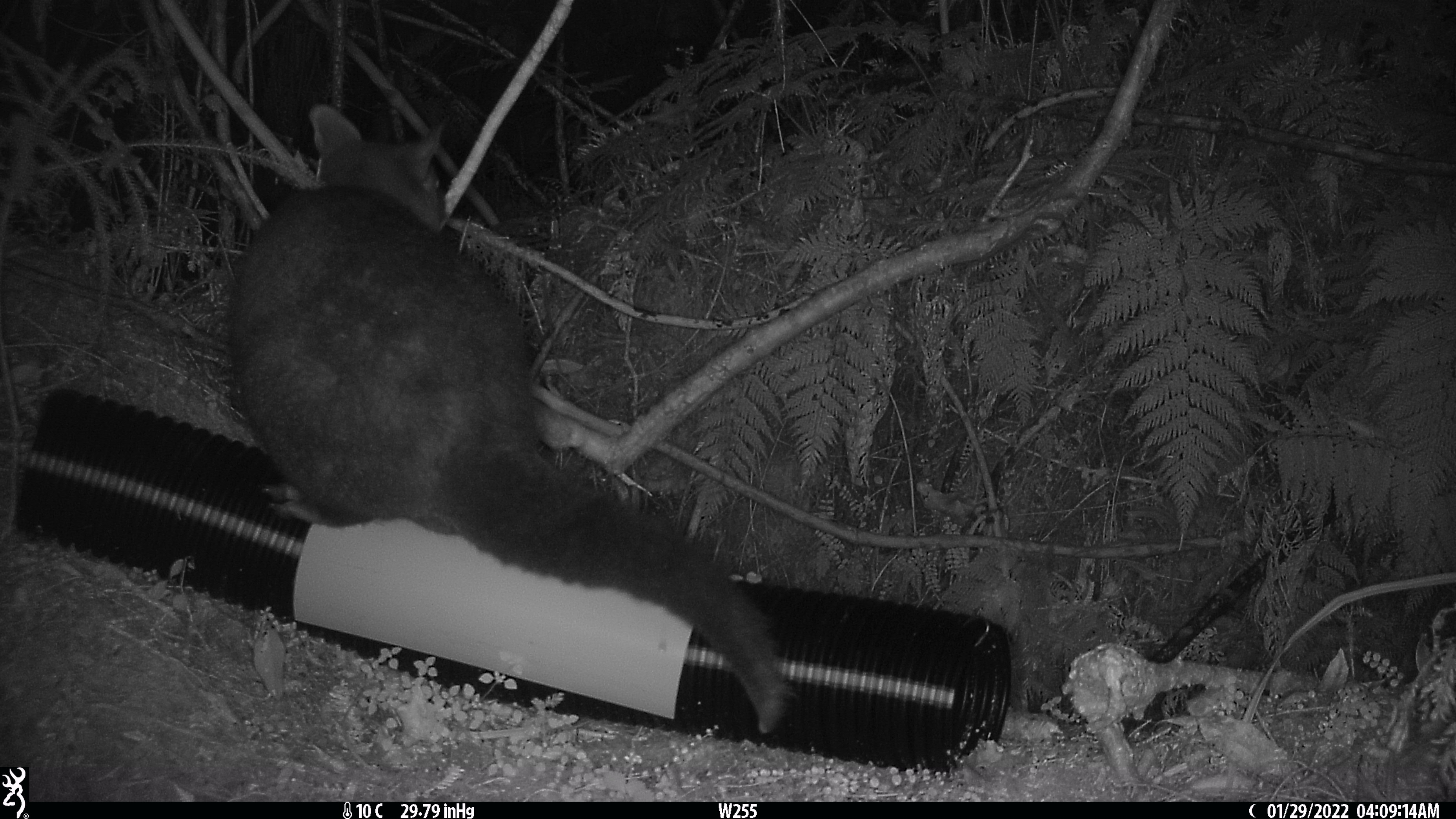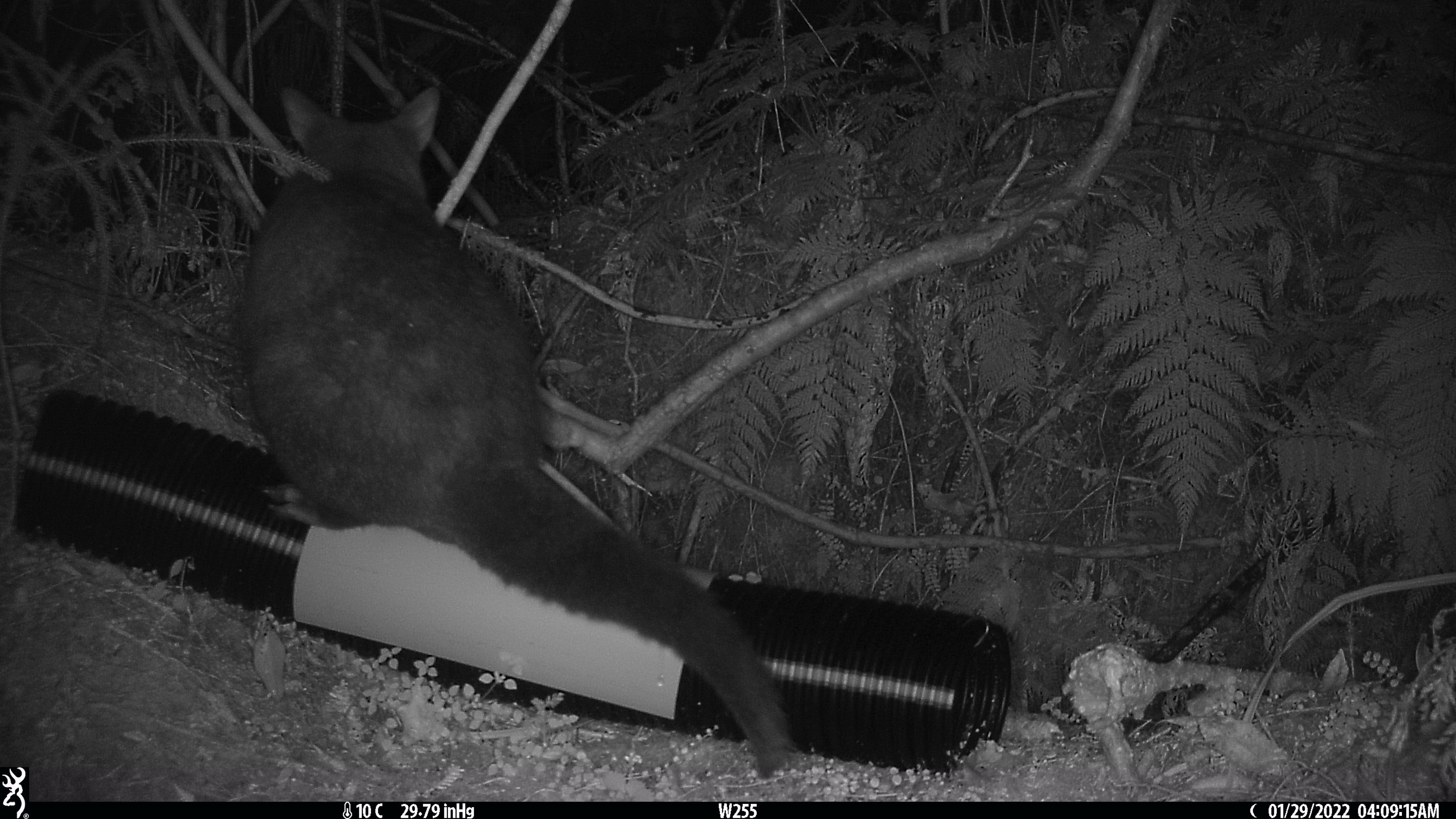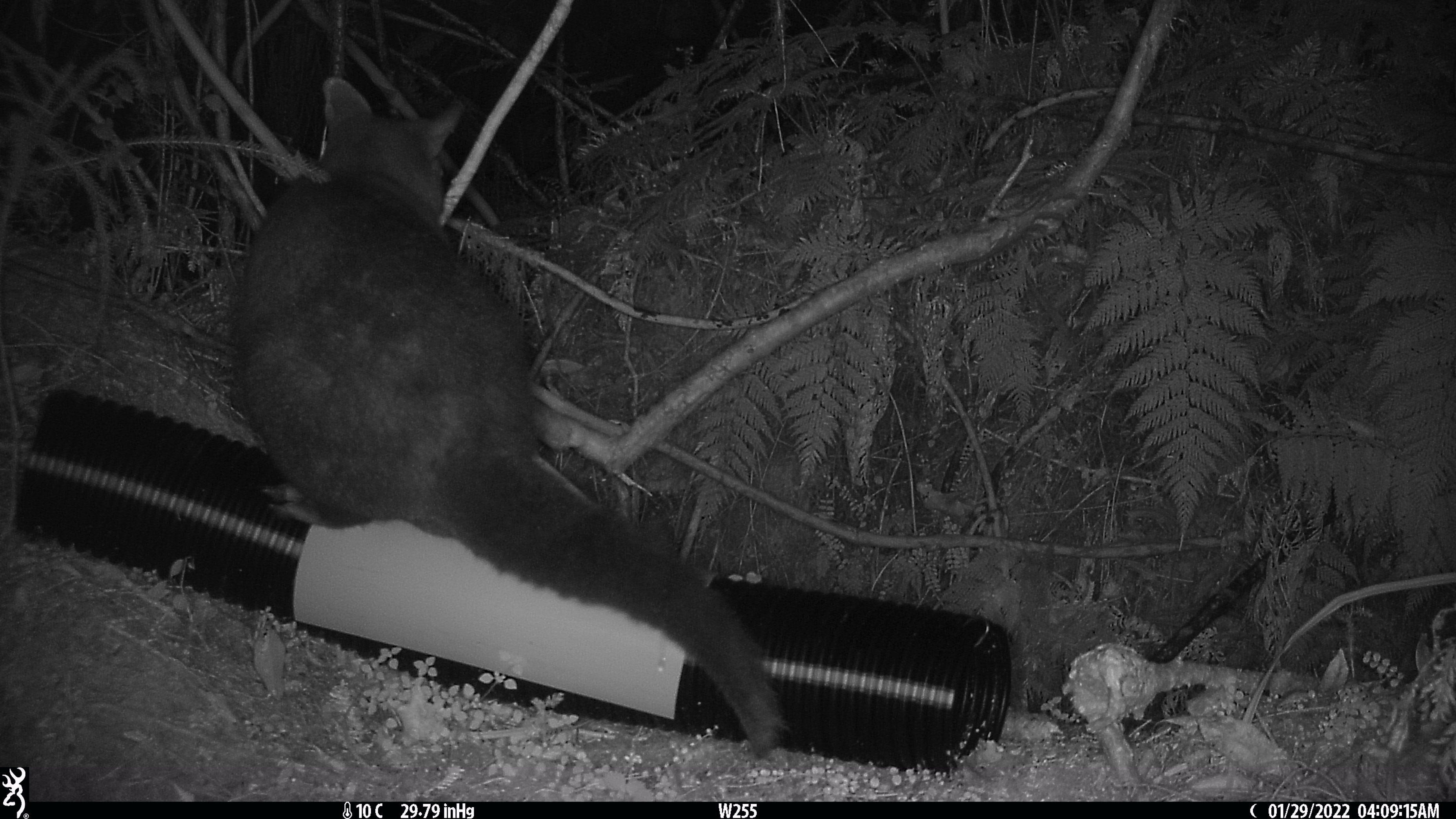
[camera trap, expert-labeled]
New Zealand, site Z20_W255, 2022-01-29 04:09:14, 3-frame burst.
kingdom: Animalia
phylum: Chordata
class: Mammalia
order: Diprotodontia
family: Phalangeridae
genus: Trichosurus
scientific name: Trichosurus vulpecula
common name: common brushtail possum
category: possum